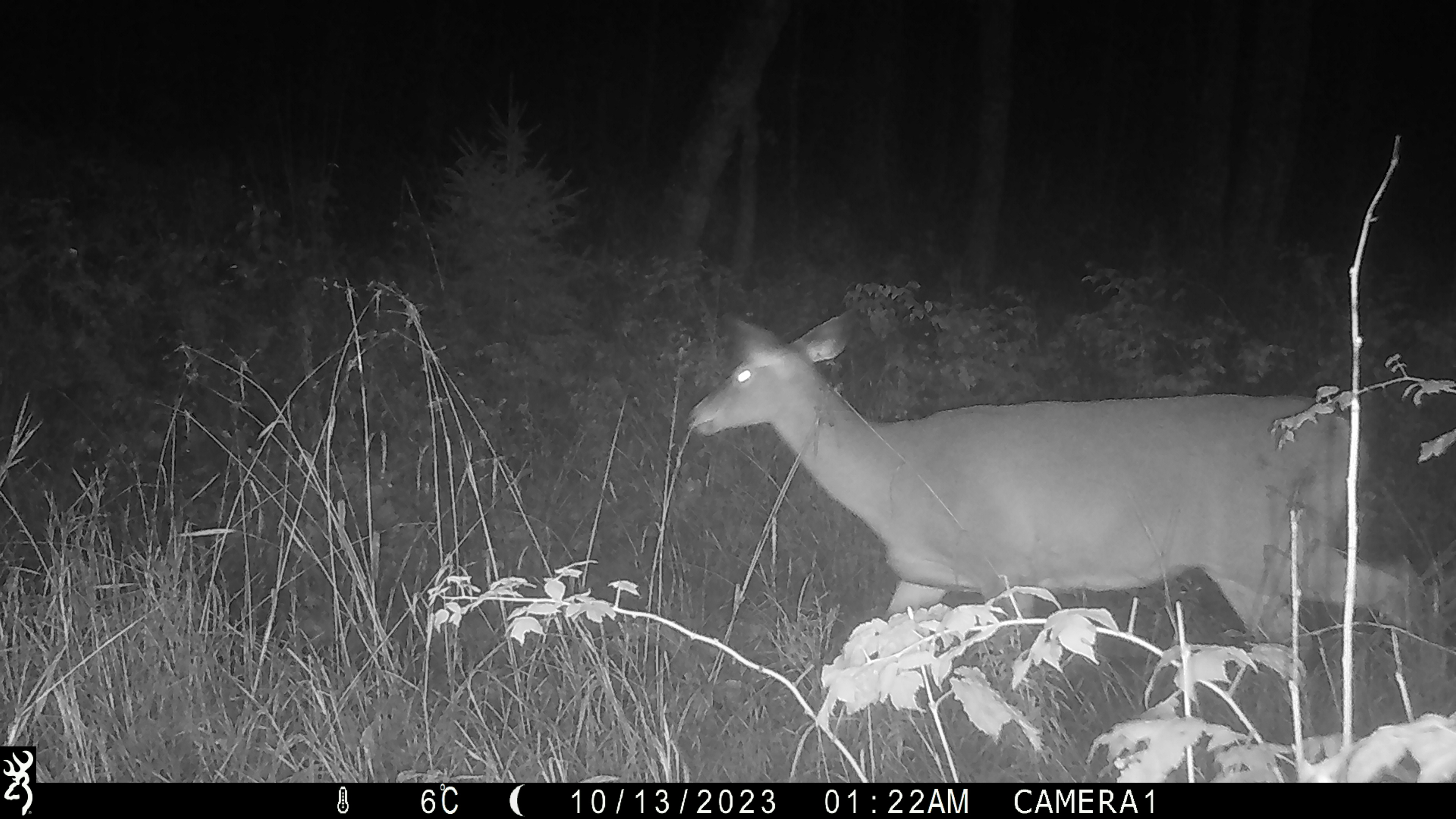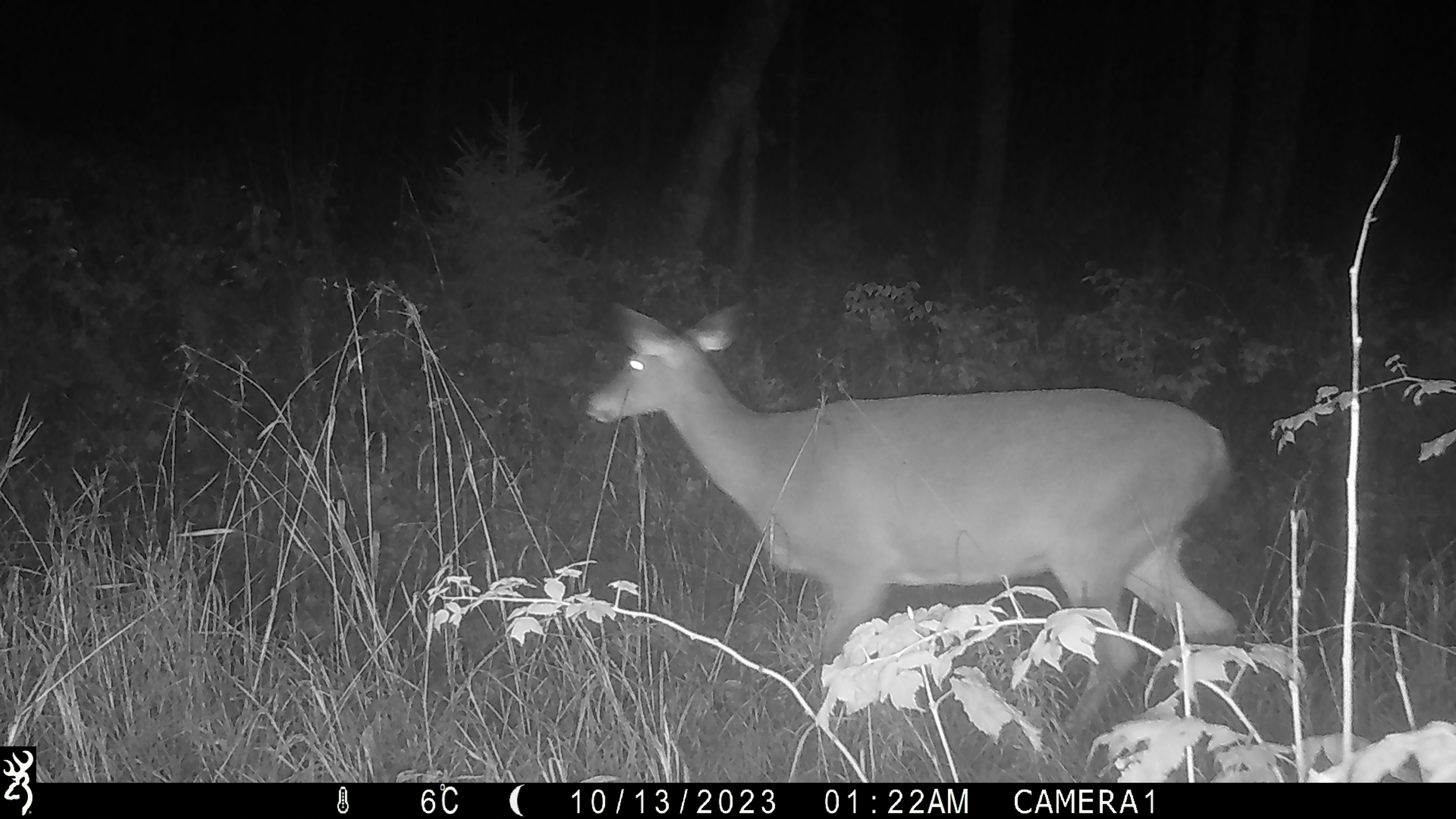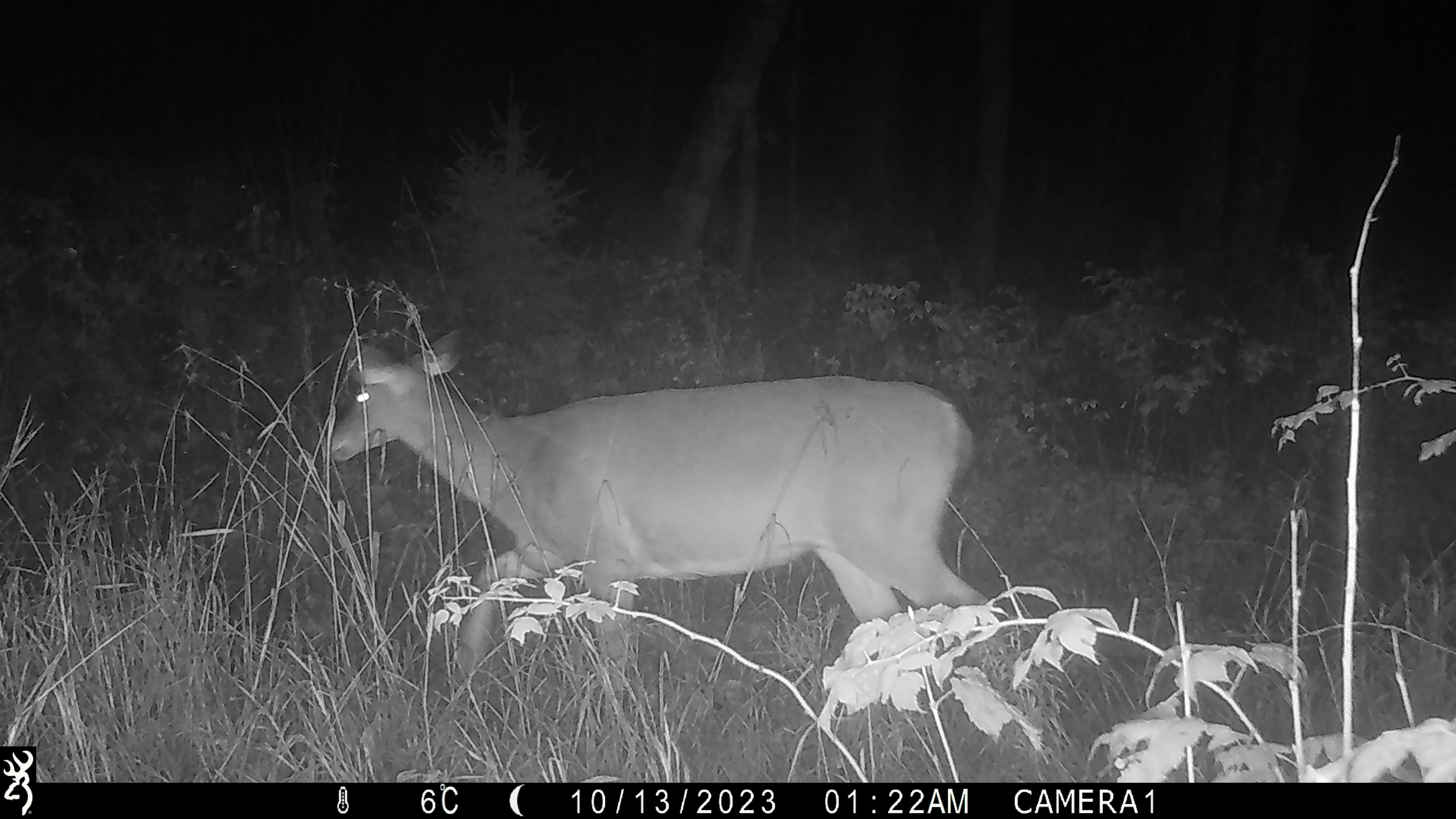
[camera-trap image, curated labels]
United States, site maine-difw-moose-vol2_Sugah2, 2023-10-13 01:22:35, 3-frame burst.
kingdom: Animalia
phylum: Chordata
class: Mammalia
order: Artiodactyla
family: Cervidae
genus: Odocoileus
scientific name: Odocoileus virginianus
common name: white-tailed deer